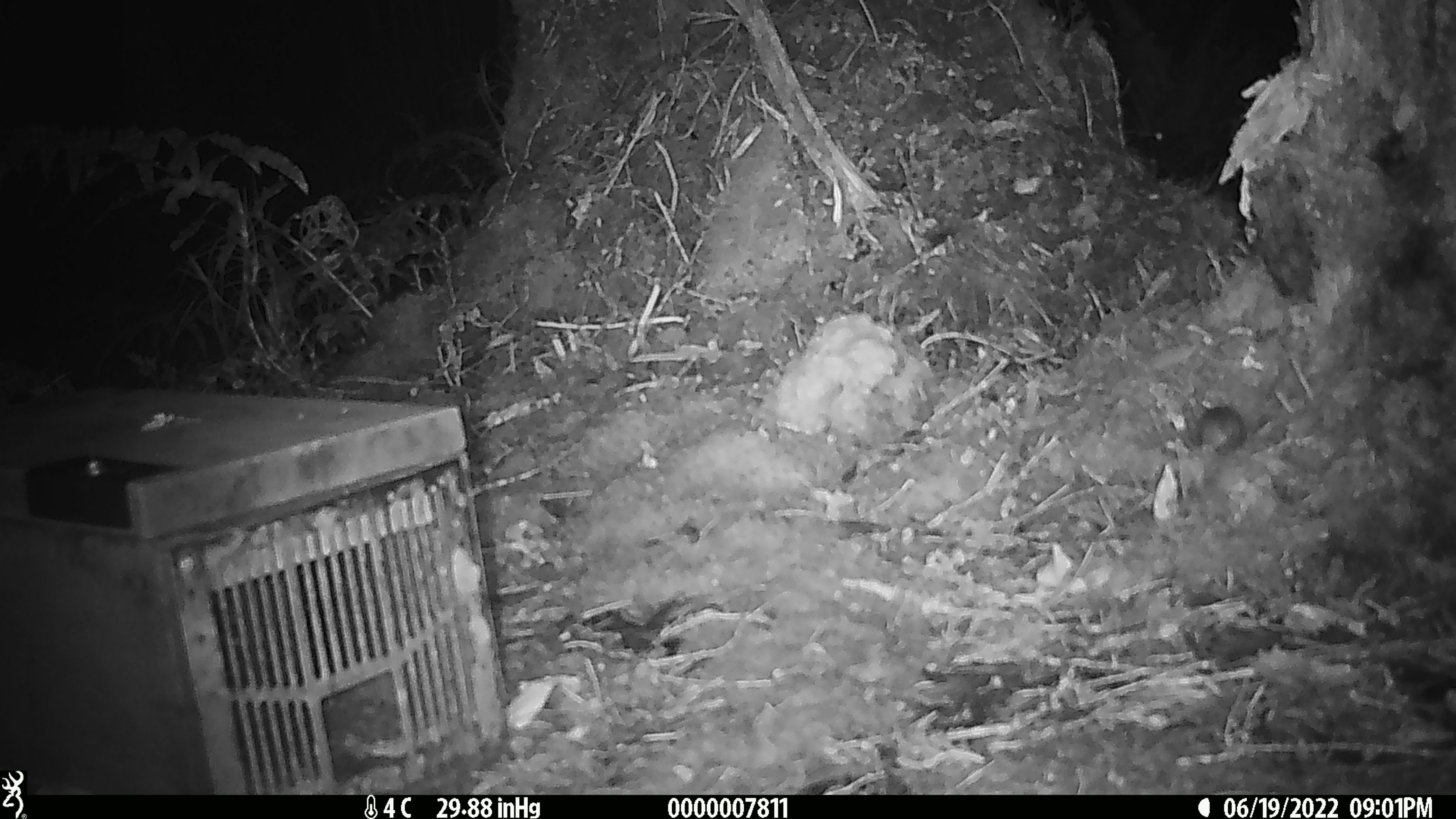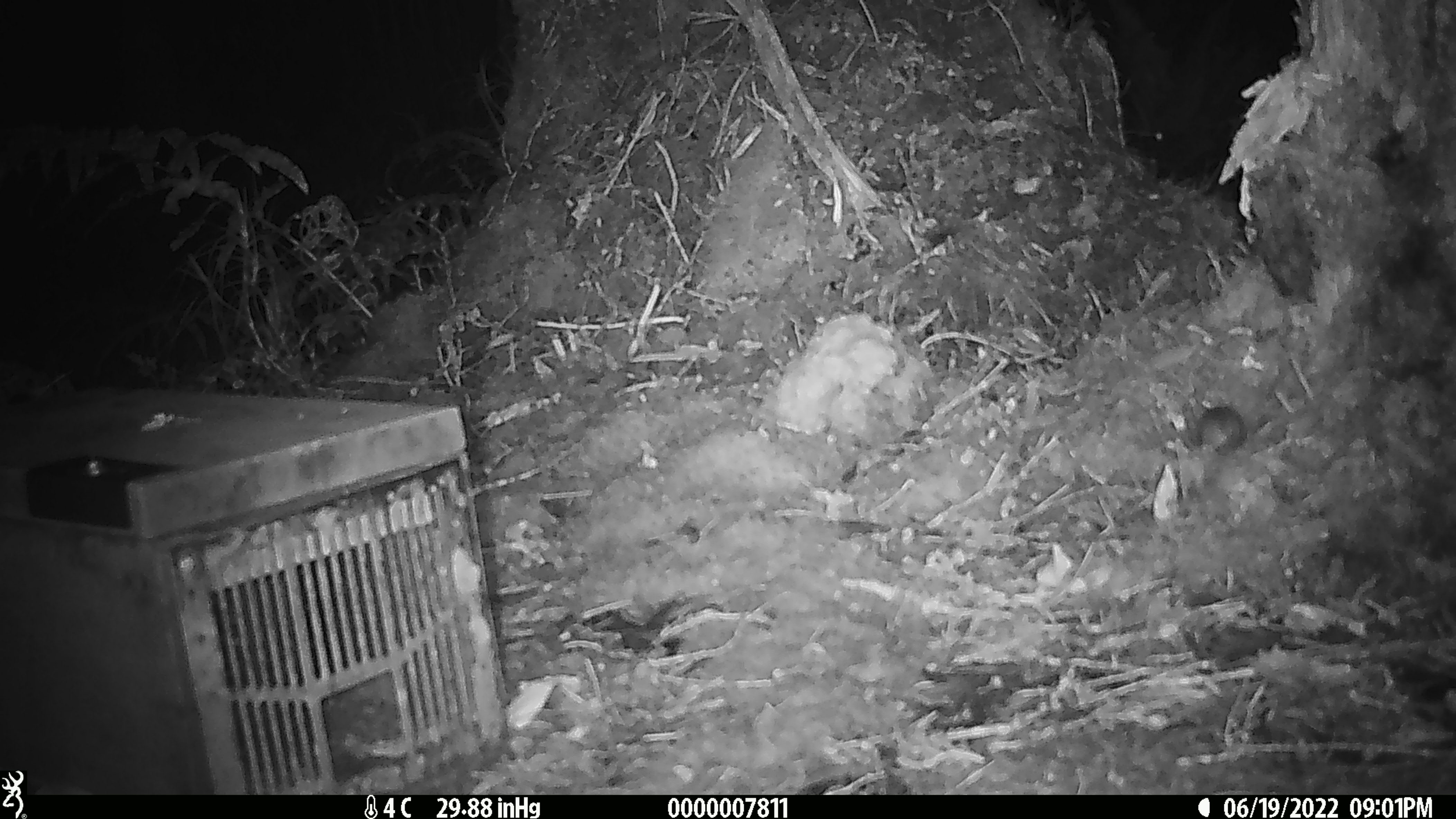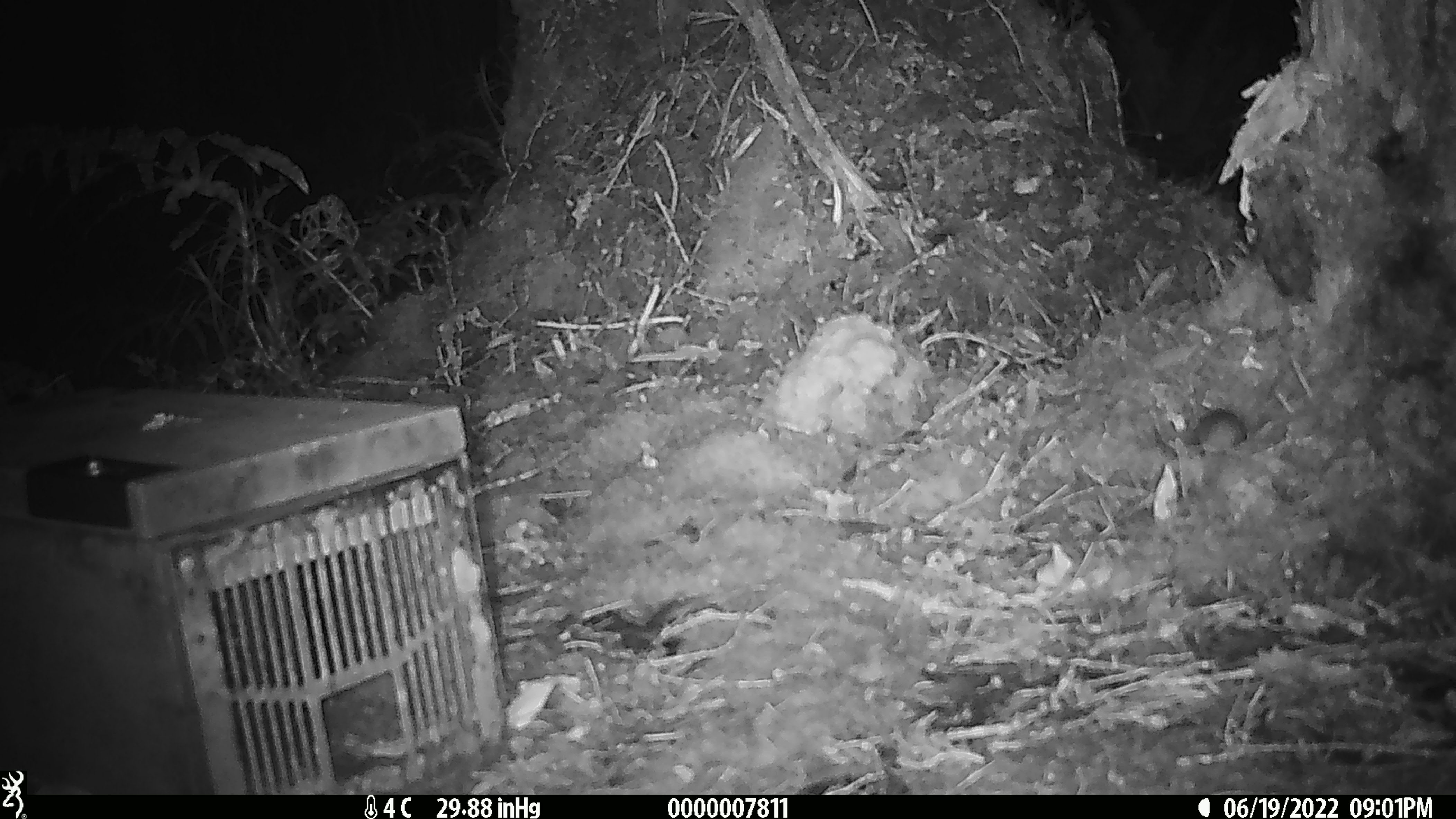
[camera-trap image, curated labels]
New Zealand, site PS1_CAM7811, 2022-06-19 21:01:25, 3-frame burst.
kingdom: Animalia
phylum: Chordata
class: Mammalia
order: Rodentia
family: Muridae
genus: Mus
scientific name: Mus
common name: mouse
Mouse (Mus).